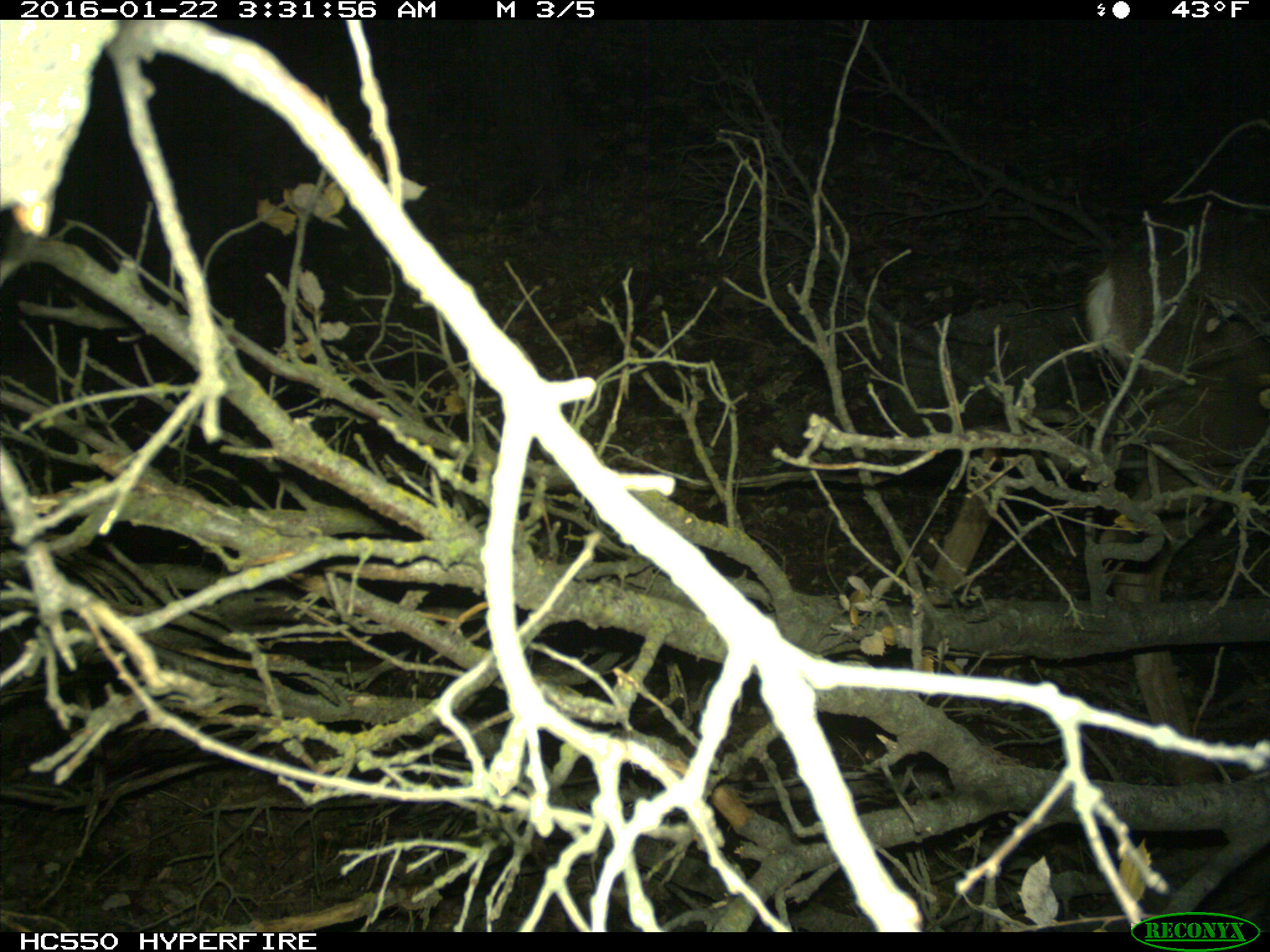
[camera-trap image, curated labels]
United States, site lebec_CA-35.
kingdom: Animalia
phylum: Chordata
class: Mammalia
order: Artiodactyla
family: Cervidae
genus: Odocoileus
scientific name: Odocoileus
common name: deer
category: unidentified deer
Unidentified deer (deer) (Odocoileus).